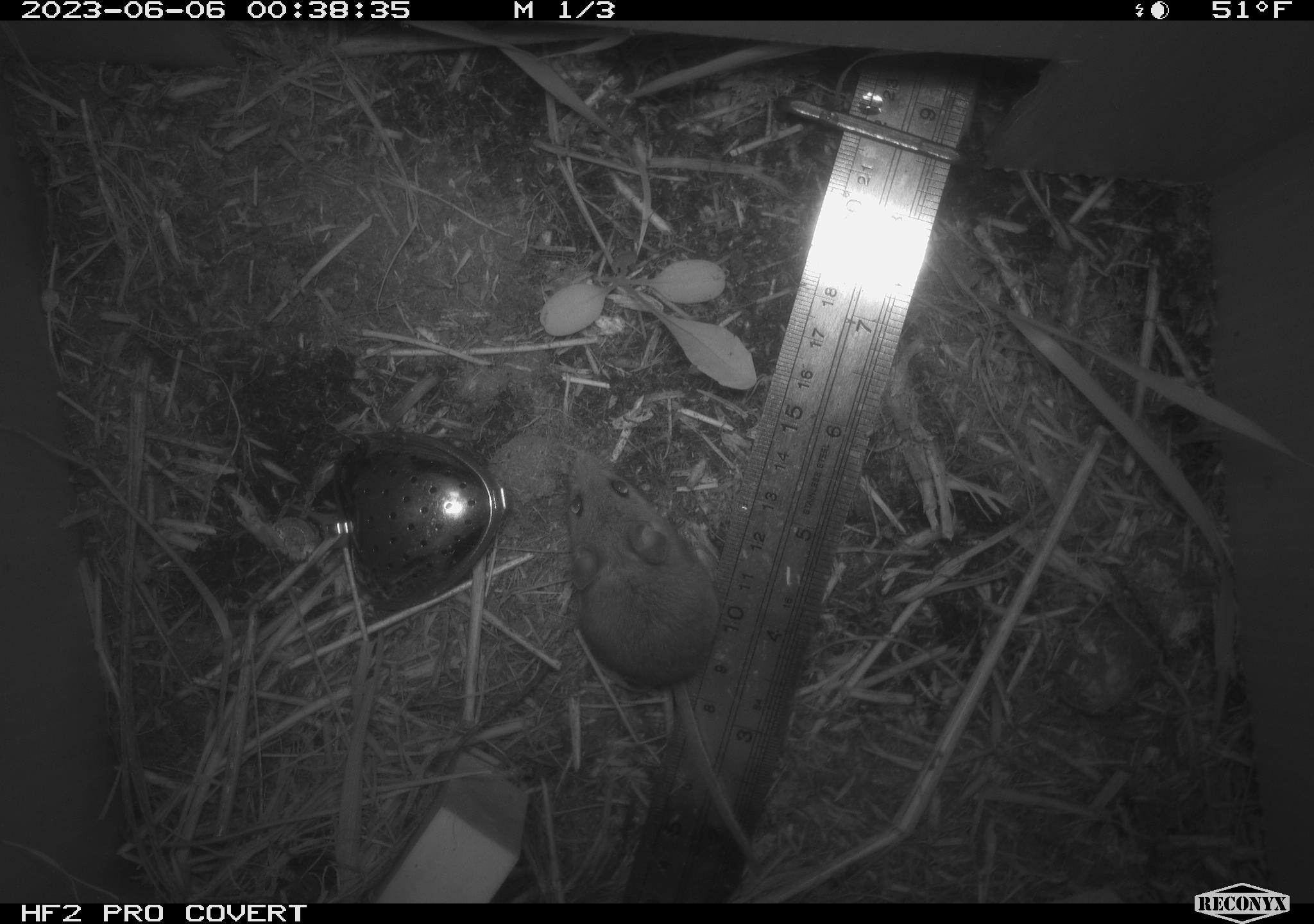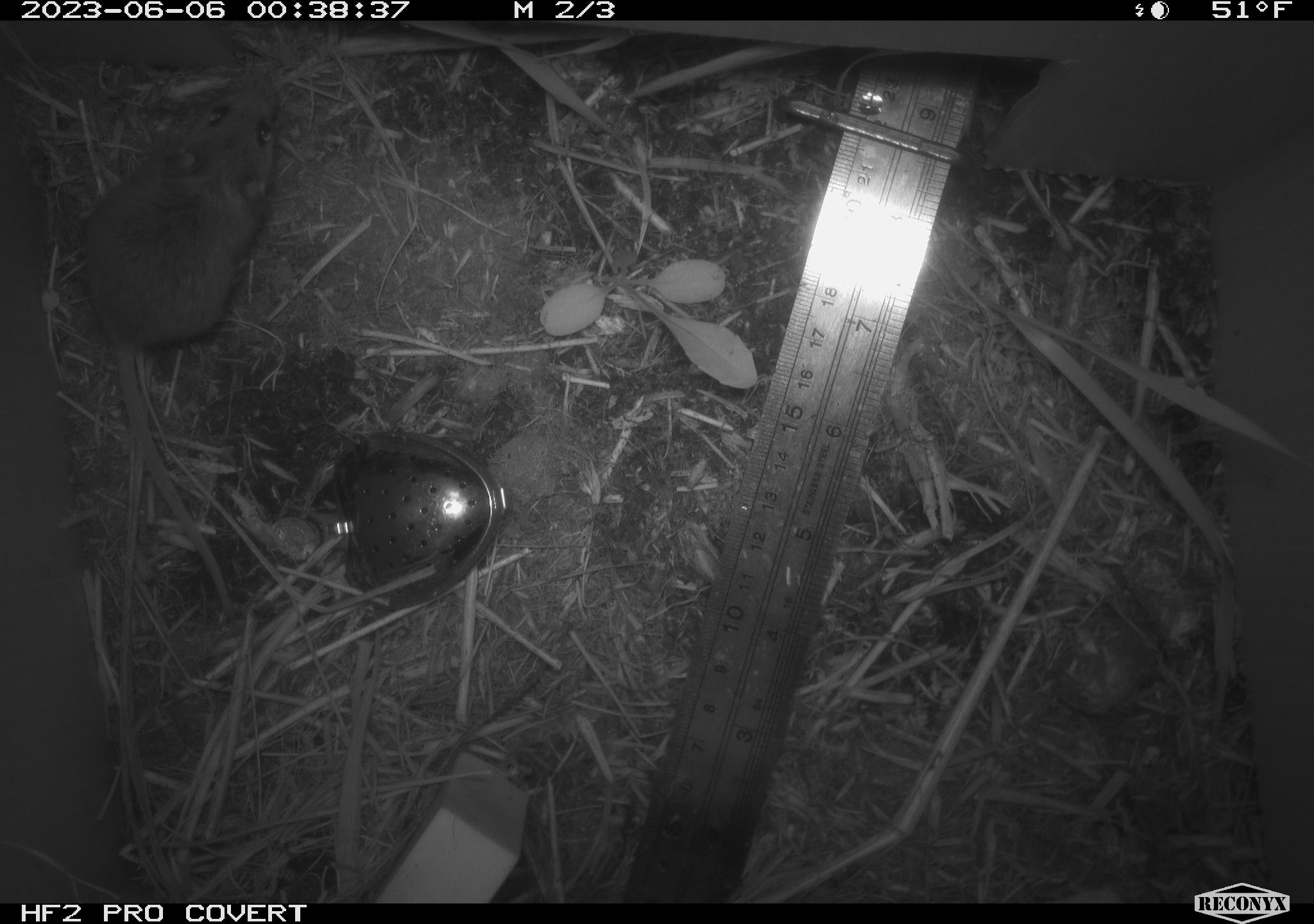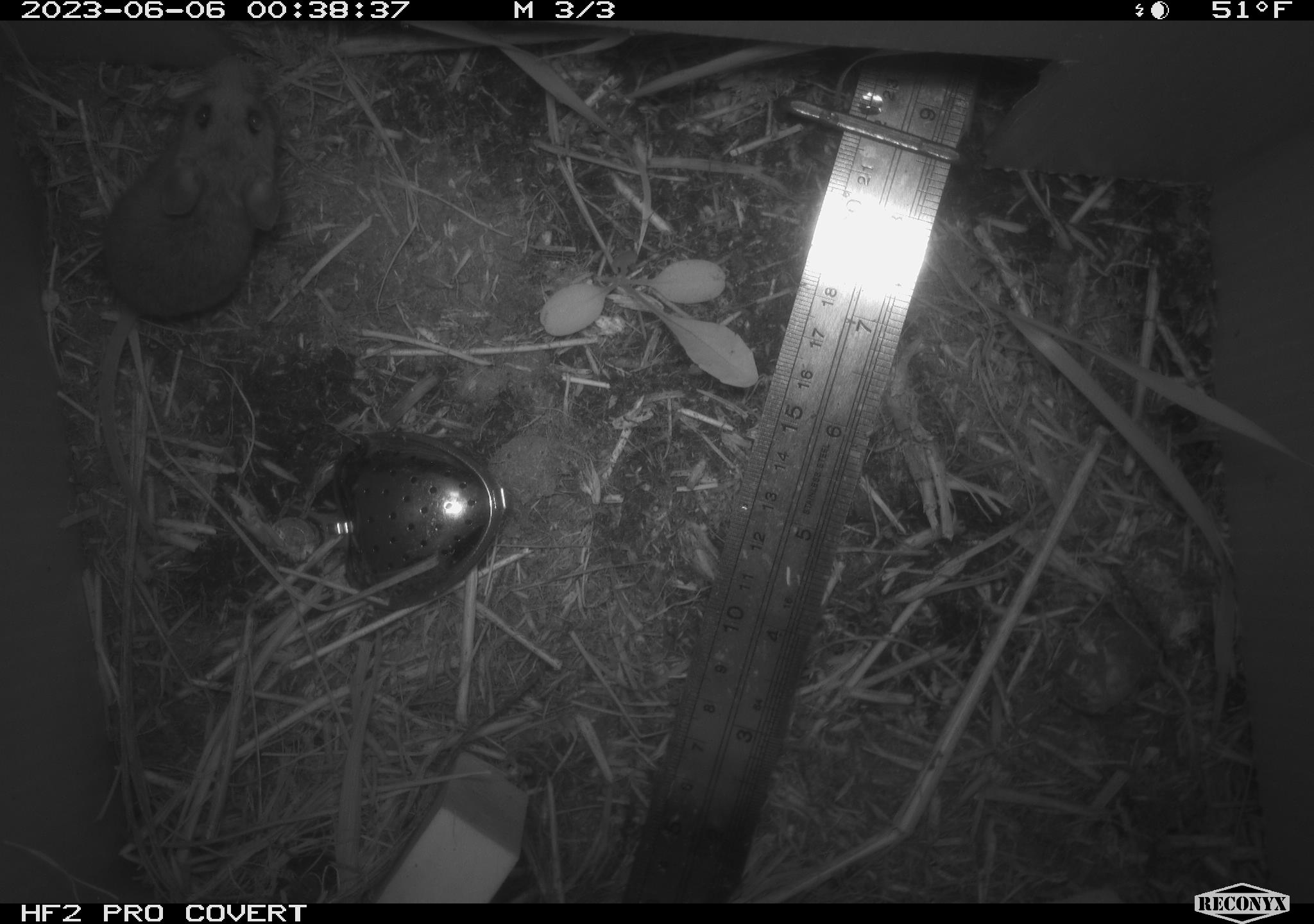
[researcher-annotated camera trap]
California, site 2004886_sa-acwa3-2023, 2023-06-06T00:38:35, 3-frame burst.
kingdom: Animalia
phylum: Chordata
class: Mammalia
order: Rodentia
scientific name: Rodentia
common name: mouse species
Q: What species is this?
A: Mouse species (Rodentia).